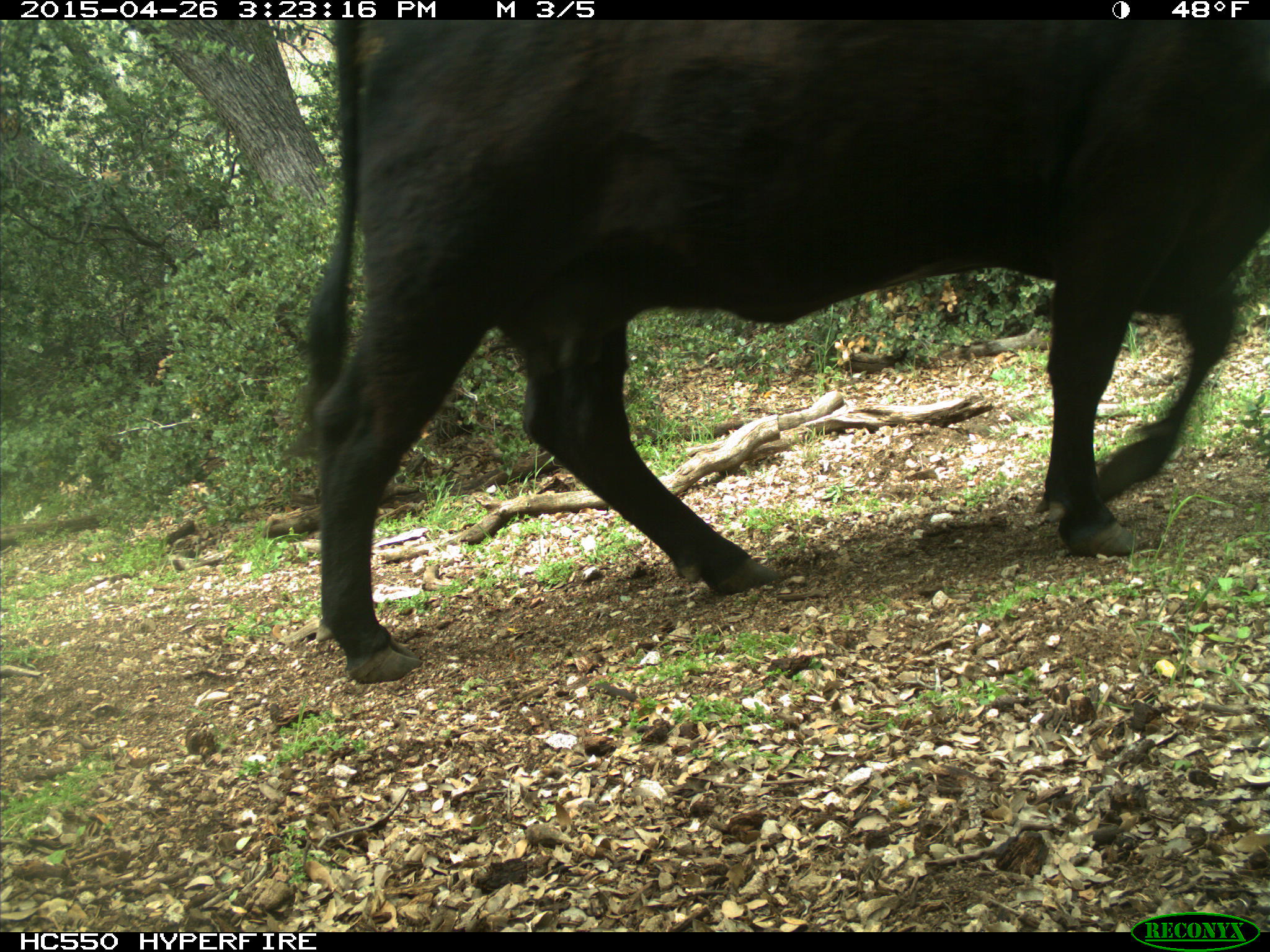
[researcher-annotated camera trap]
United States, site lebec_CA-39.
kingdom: Animalia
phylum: Chordata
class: Mammalia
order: Artiodactyla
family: Bovidae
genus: Bos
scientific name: Bos taurus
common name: domestic cow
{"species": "Bos taurus (domestic cow)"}